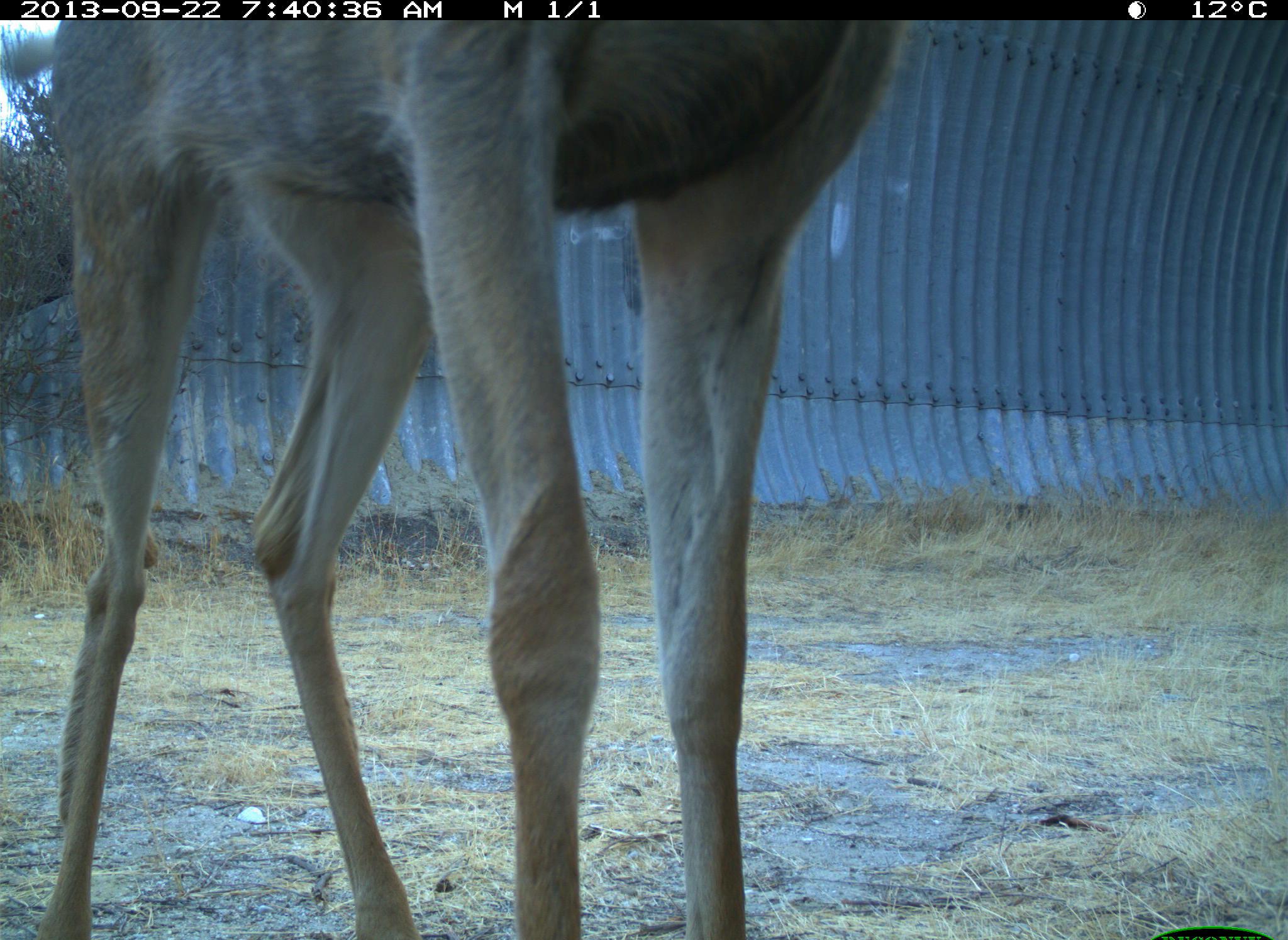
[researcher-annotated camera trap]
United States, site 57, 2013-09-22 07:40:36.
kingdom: Animalia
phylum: Chordata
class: Mammalia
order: Artiodactyla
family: Cervidae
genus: Odocoileus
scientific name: Odocoileus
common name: deer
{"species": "deer (Odocoileus)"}